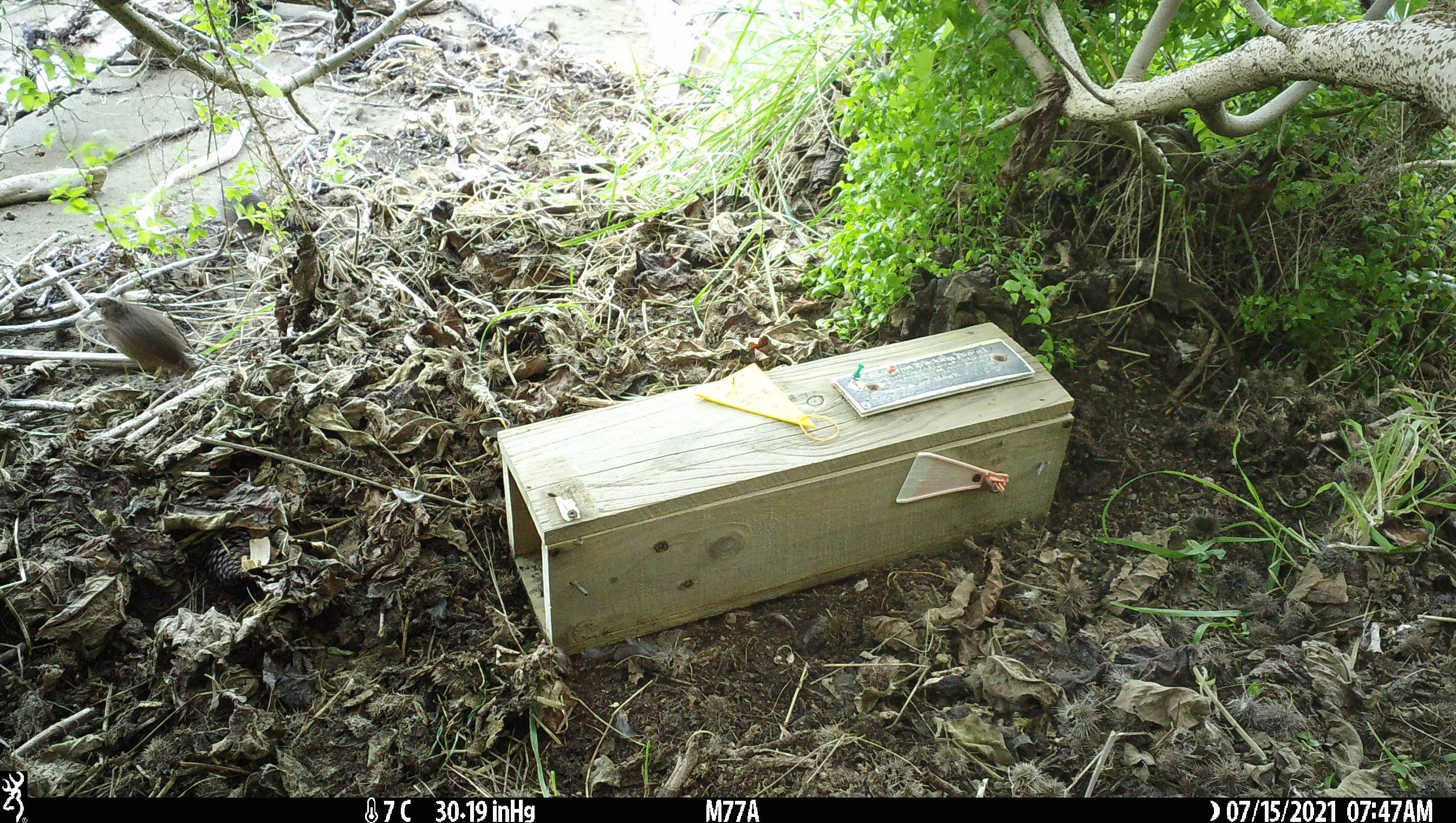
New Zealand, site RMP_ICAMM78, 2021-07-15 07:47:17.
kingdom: Animalia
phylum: Chordata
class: Aves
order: Galliformes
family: Phasianidae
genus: Synoicus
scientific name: Synoicus ypsilophorus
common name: brown quail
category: quail brown